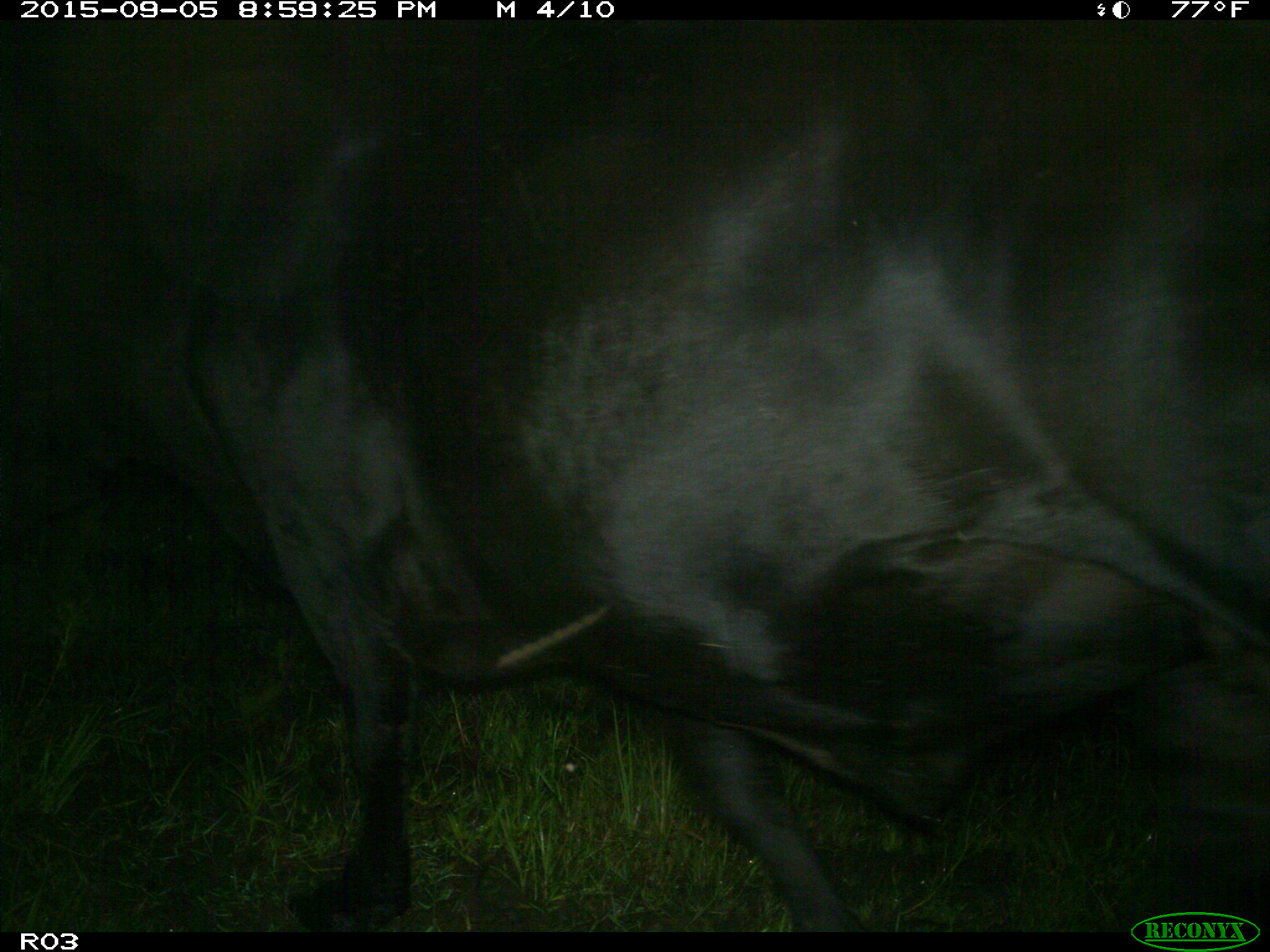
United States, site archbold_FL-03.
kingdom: Animalia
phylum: Chordata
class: Mammalia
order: Artiodactyla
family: Bovidae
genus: Bos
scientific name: Bos taurus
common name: domestic cow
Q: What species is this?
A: Bos taurus (domestic cow).